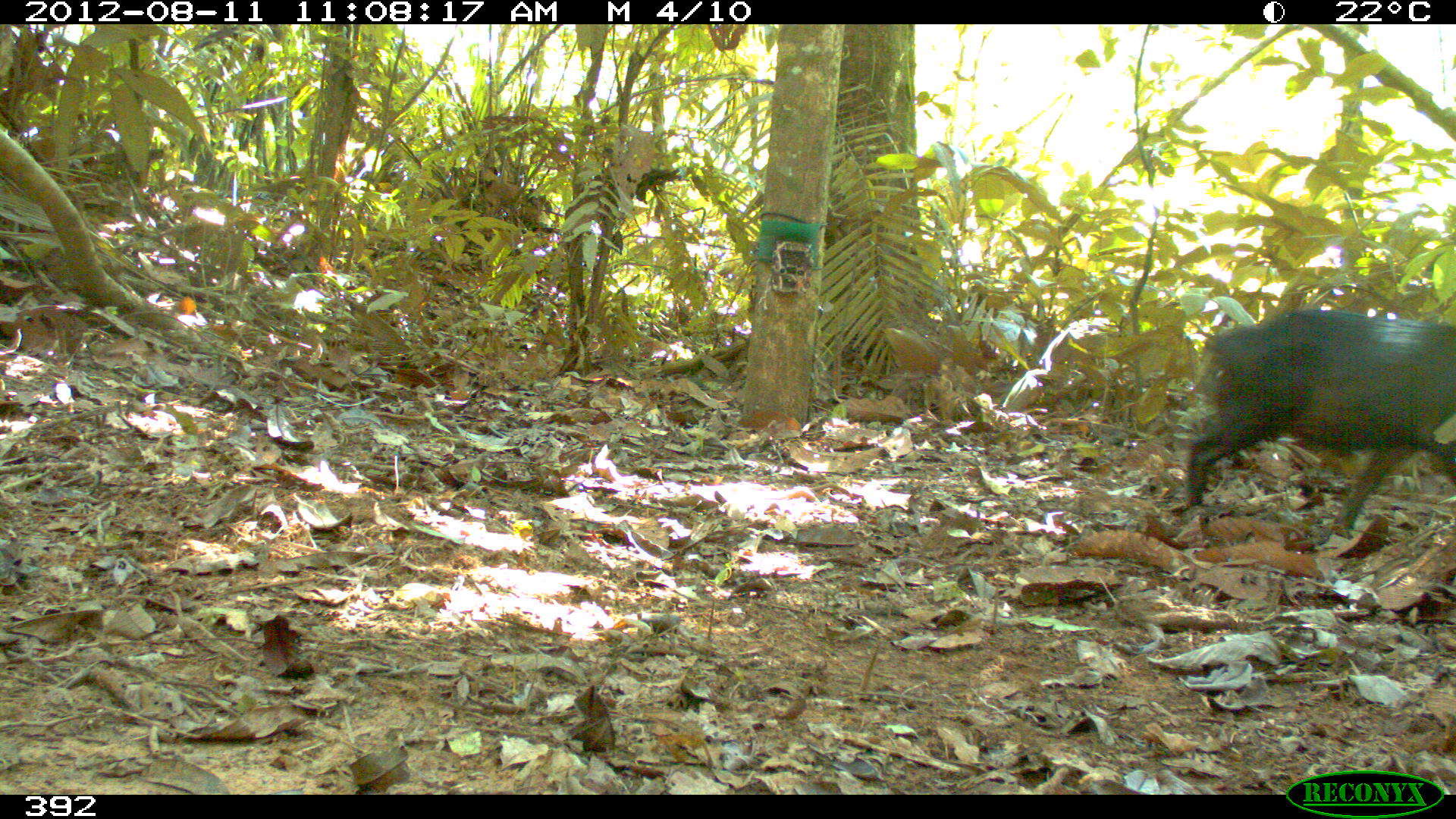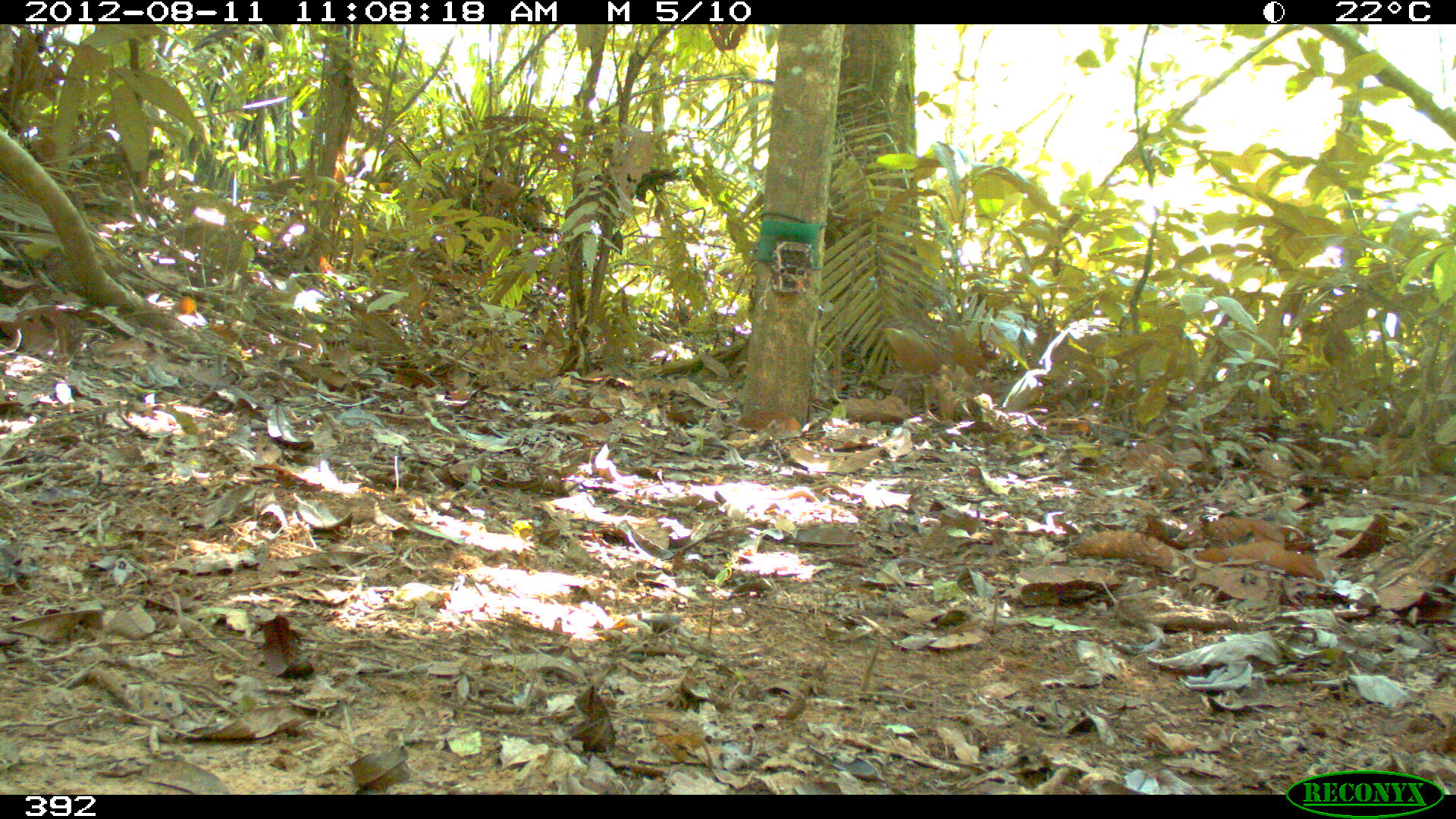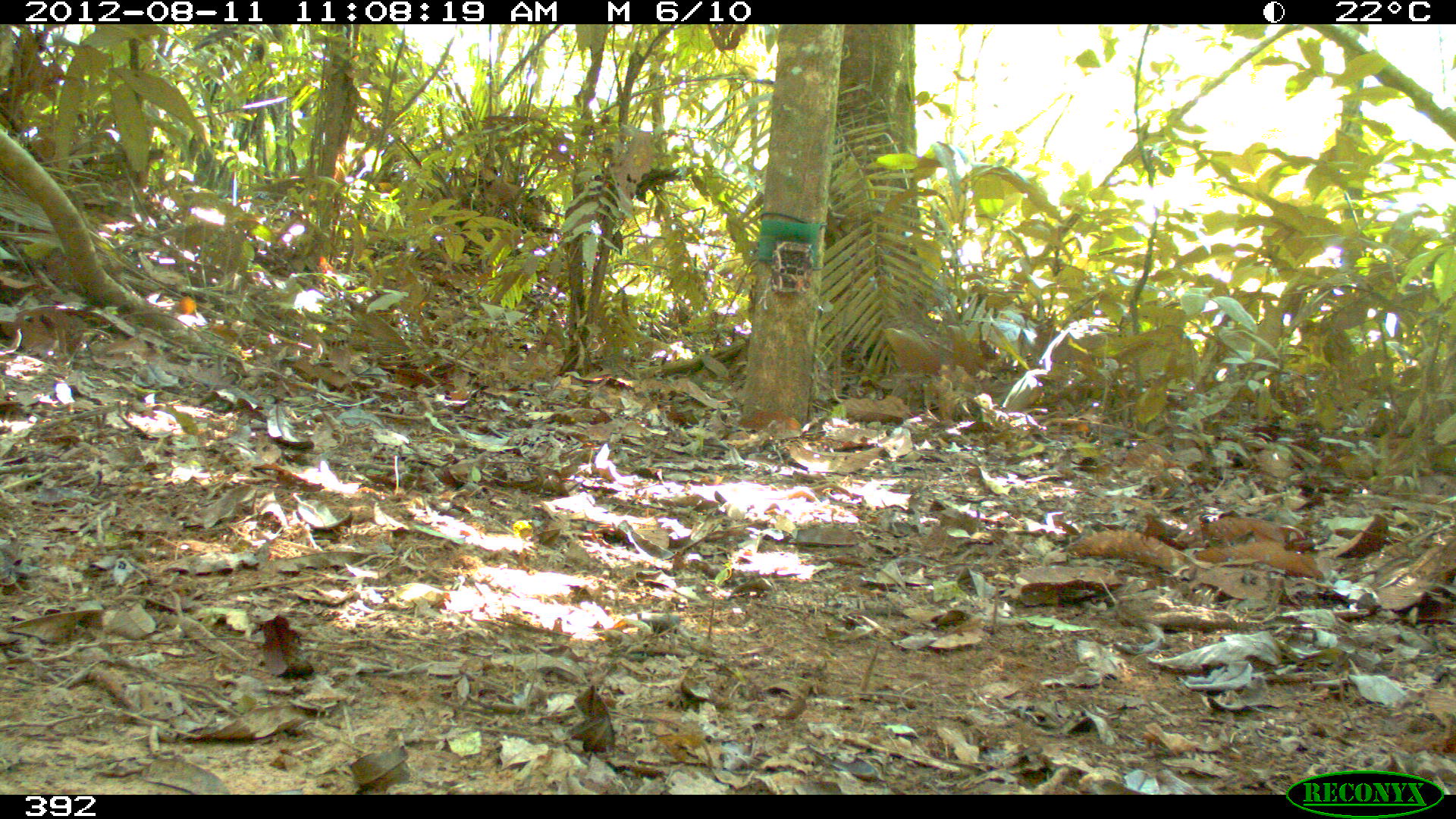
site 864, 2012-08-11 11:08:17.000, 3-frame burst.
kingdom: Animalia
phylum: Chordata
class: Mammalia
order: Artiodactyla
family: Tayassuidae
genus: Tayassu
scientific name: Tayassu pecari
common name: white-lipped peccary